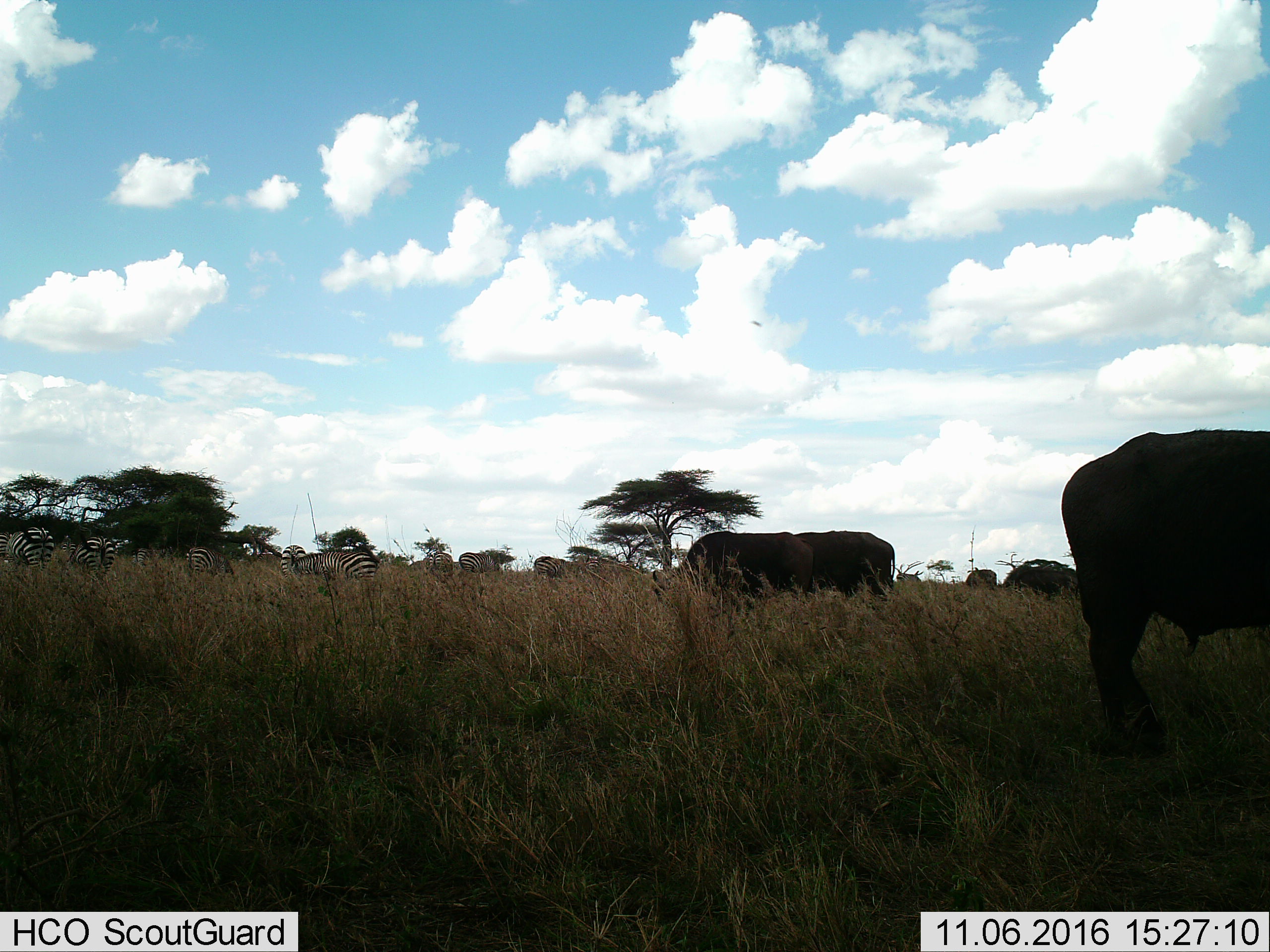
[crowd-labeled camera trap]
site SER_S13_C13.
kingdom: Animalia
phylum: Chordata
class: Mammalia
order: Artiodactyla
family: Bovidae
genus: Syncerus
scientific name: Syncerus caffer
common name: african buffalo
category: buffalo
Buffalo (african buffalo) (Syncerus caffer), count 4. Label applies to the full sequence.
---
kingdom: Animalia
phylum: Chordata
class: Mammalia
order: Perissodactyla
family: Equidae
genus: Equus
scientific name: Equus quagga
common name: plains zebra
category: zebraplains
Zebraplains (plains zebra) (Equus quagga), count 11-50. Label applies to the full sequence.